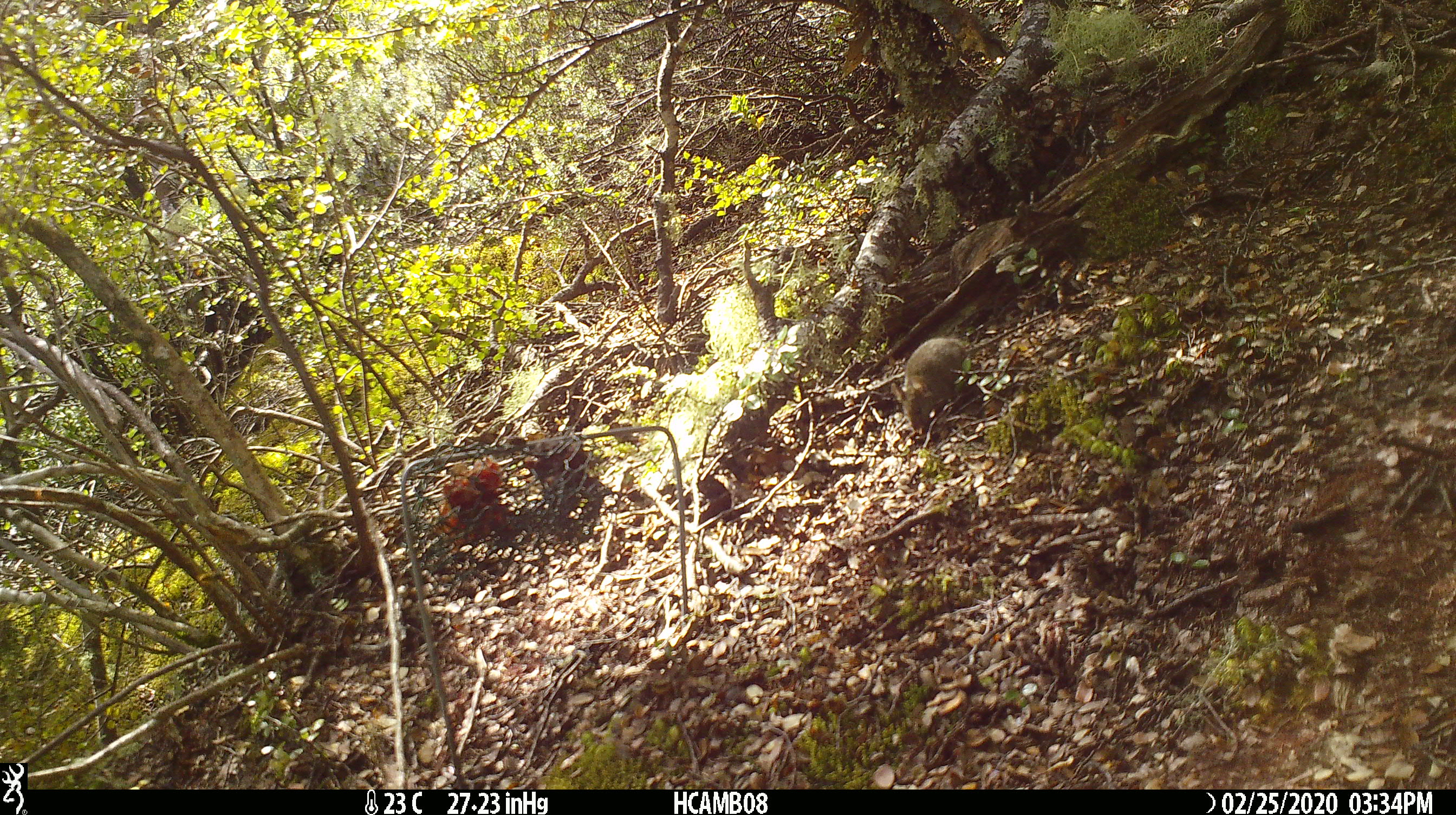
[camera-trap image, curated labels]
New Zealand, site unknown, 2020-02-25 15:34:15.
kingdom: Animalia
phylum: Chordata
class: Mammalia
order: Rodentia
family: Muridae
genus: Mus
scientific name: Mus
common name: mouse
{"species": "mouse (Mus)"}